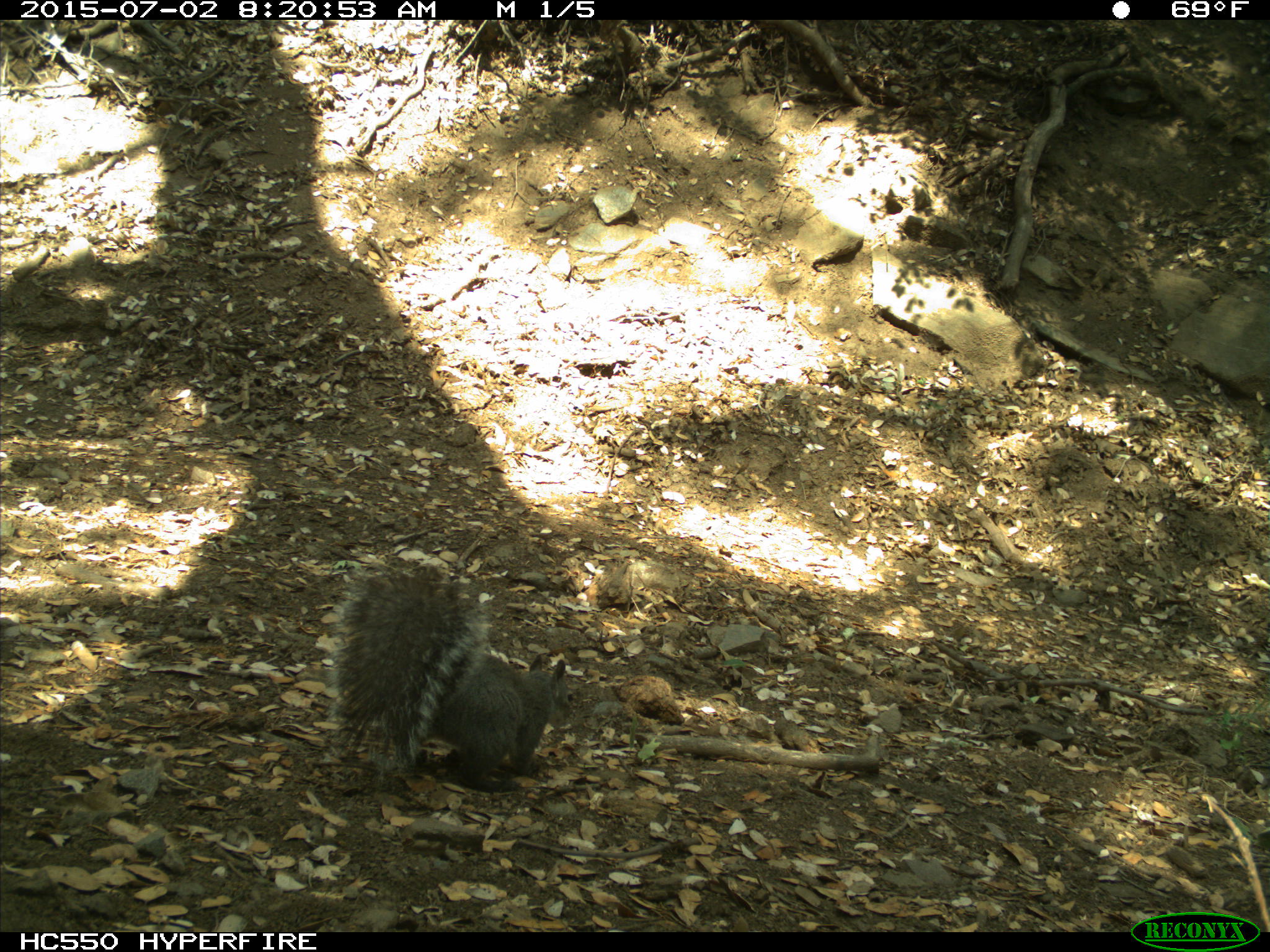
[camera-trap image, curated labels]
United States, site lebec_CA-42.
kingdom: Animalia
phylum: Chordata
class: Mammalia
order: Rodentia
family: Sciuridae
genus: Sciurus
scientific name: Sciurus carolinensis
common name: eastern gray squirrel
Sciurus carolinensis (eastern gray squirrel).